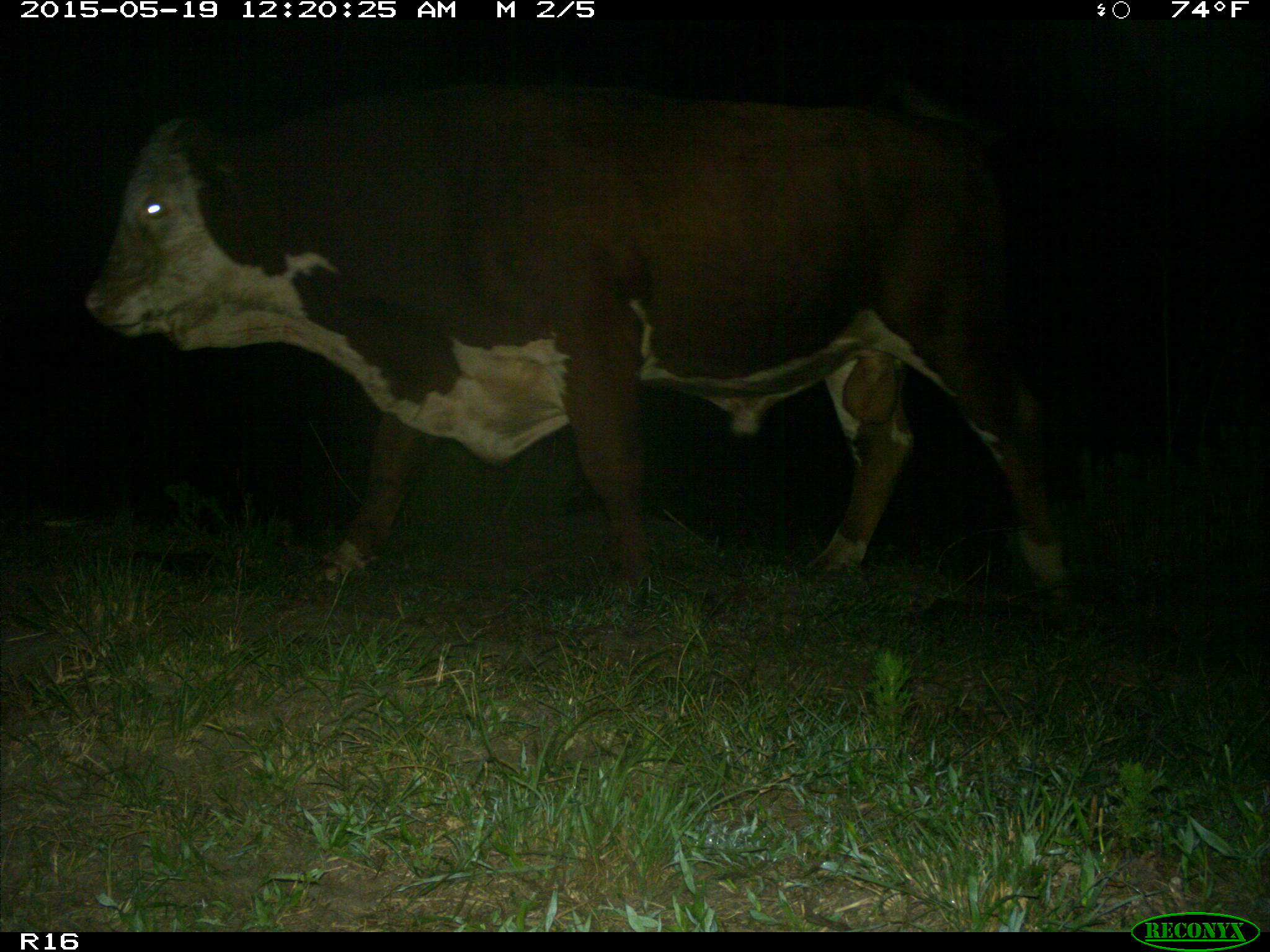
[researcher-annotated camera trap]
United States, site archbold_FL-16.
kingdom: Animalia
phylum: Chordata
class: Mammalia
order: Artiodactyla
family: Bovidae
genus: Bos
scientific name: Bos taurus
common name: domestic cow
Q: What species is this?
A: Bos taurus (domestic cow).